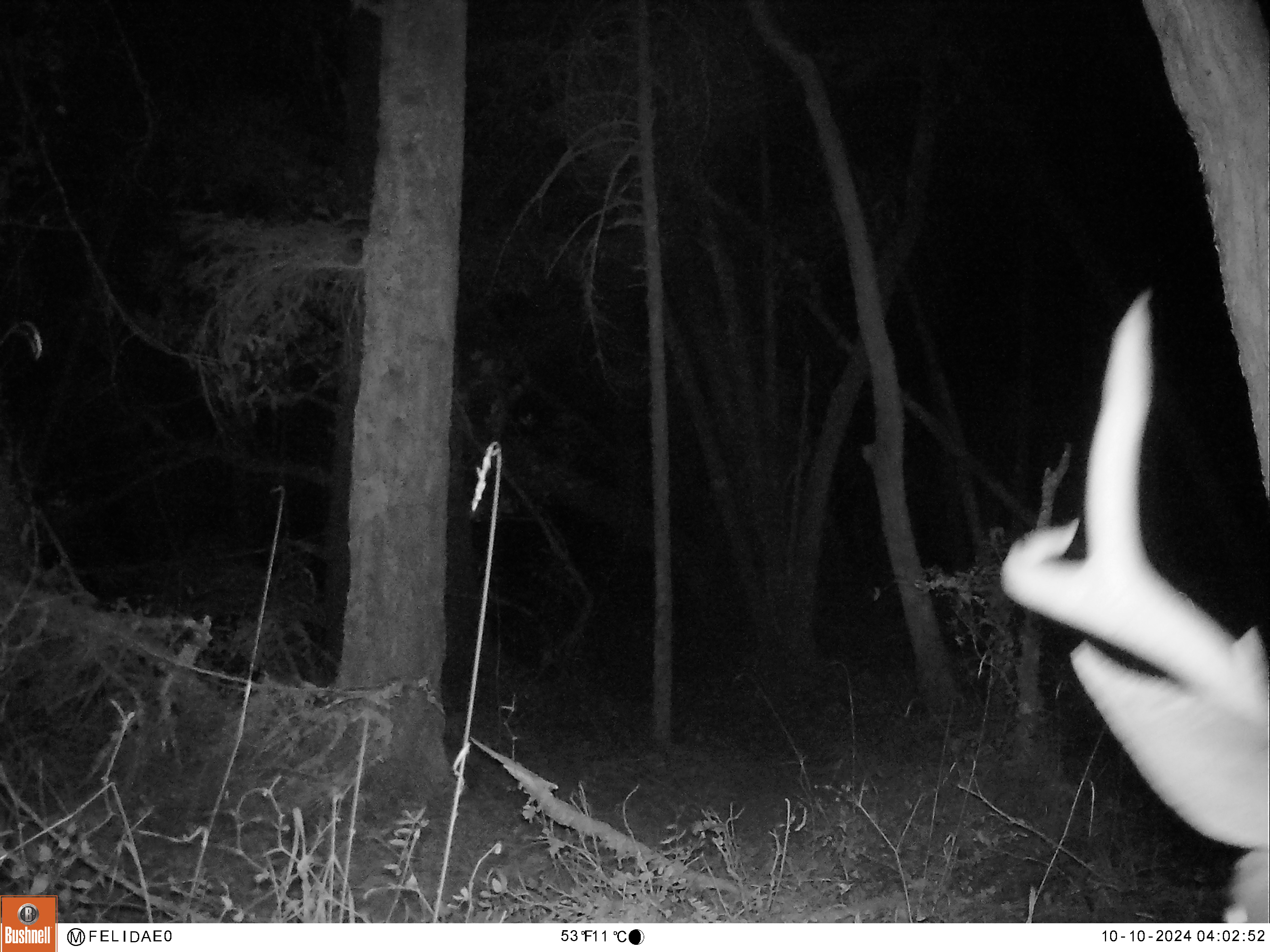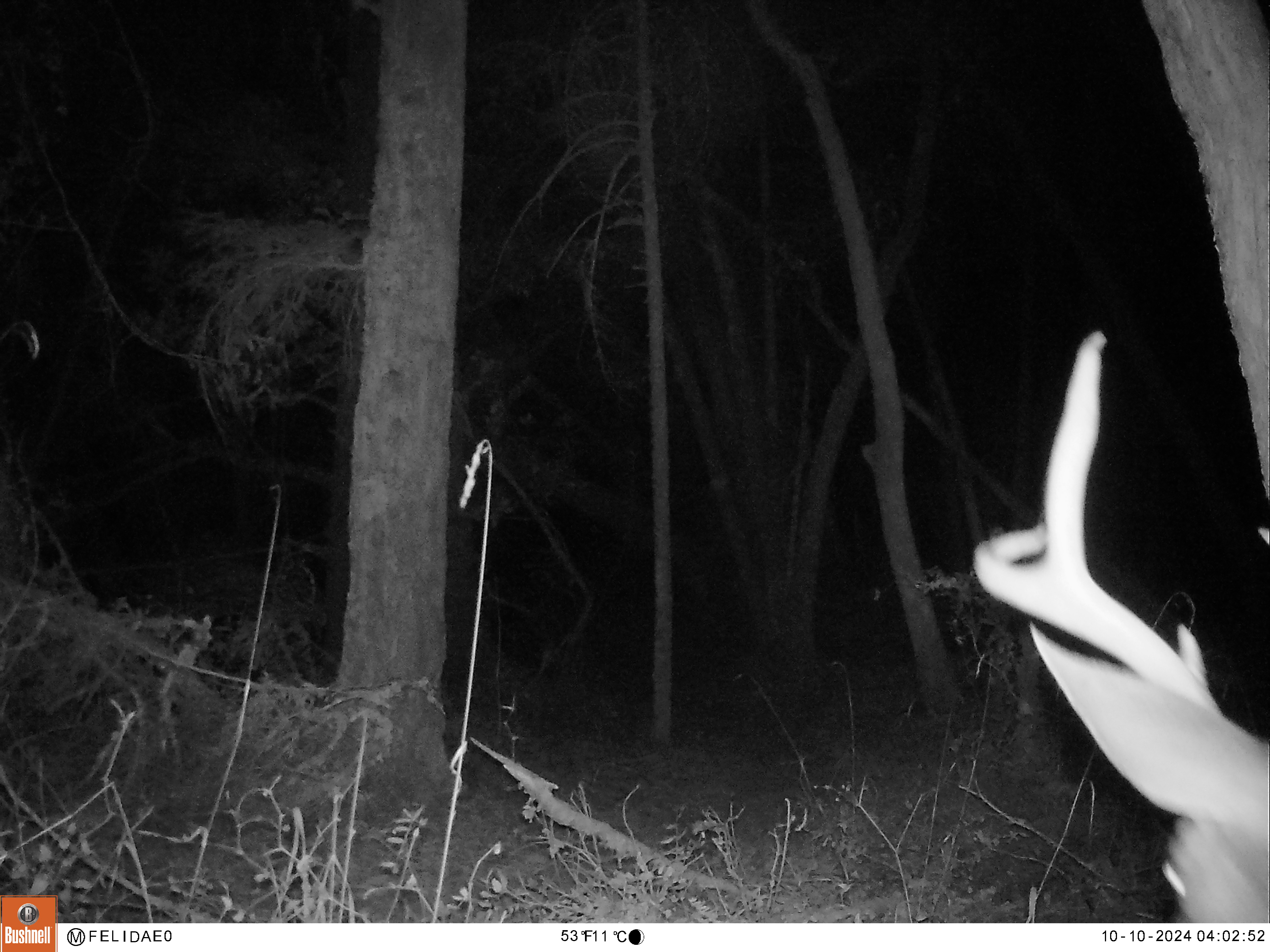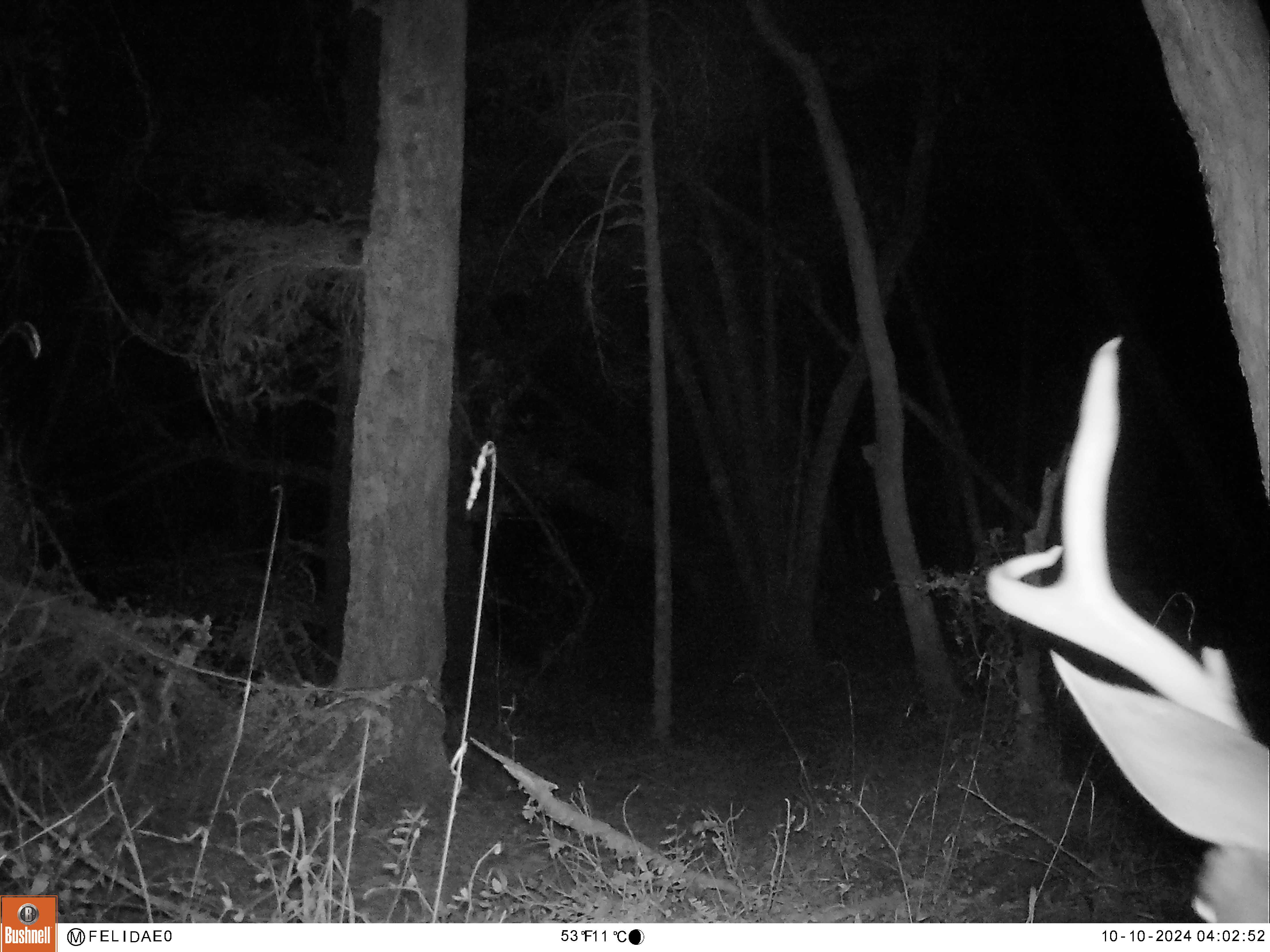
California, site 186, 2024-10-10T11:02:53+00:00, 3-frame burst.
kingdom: Animalia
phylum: Chordata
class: Mammalia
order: Artiodactyla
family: Cervidae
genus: Odocoileus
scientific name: Odocoileus hemionus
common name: mule deer